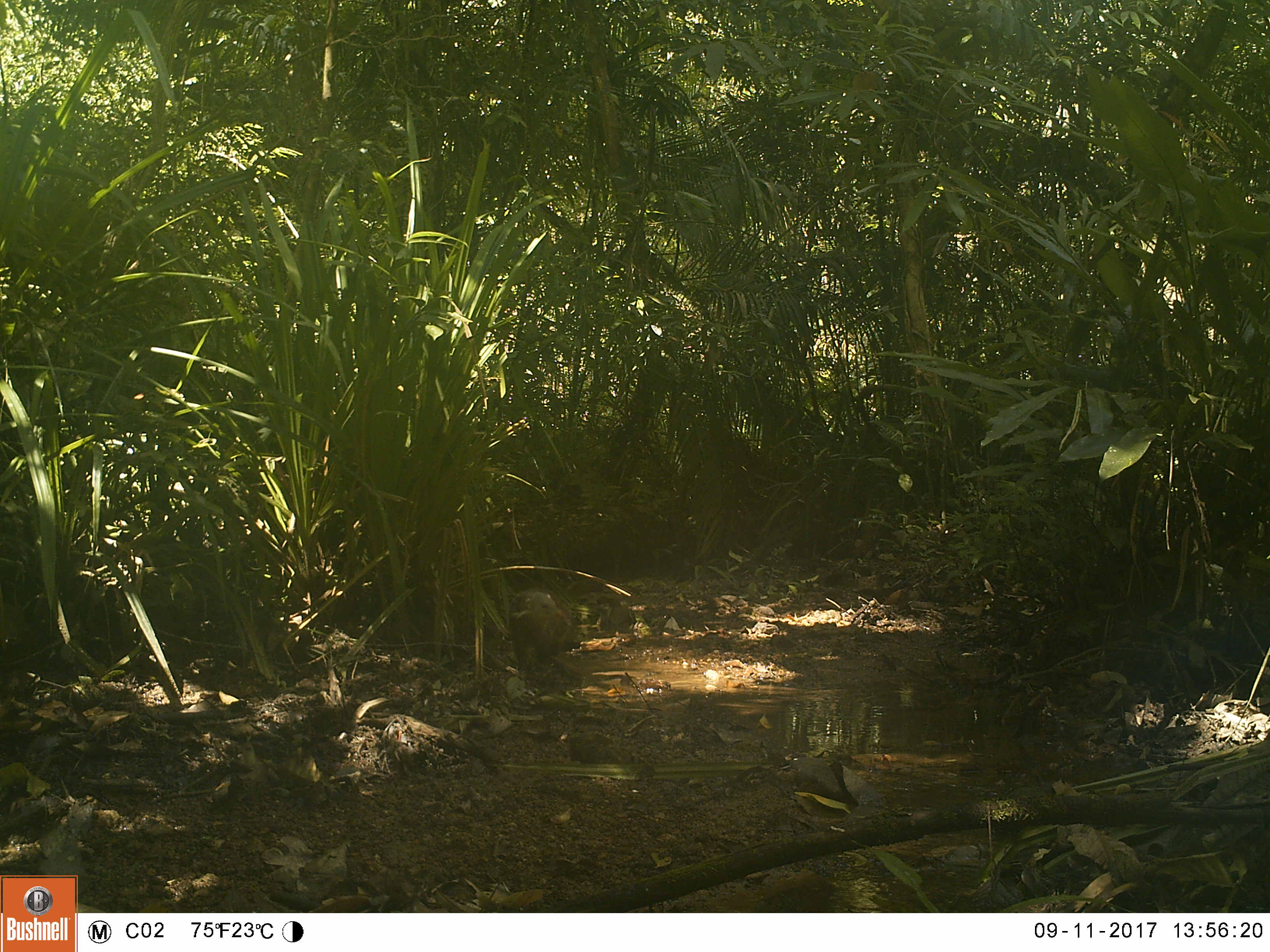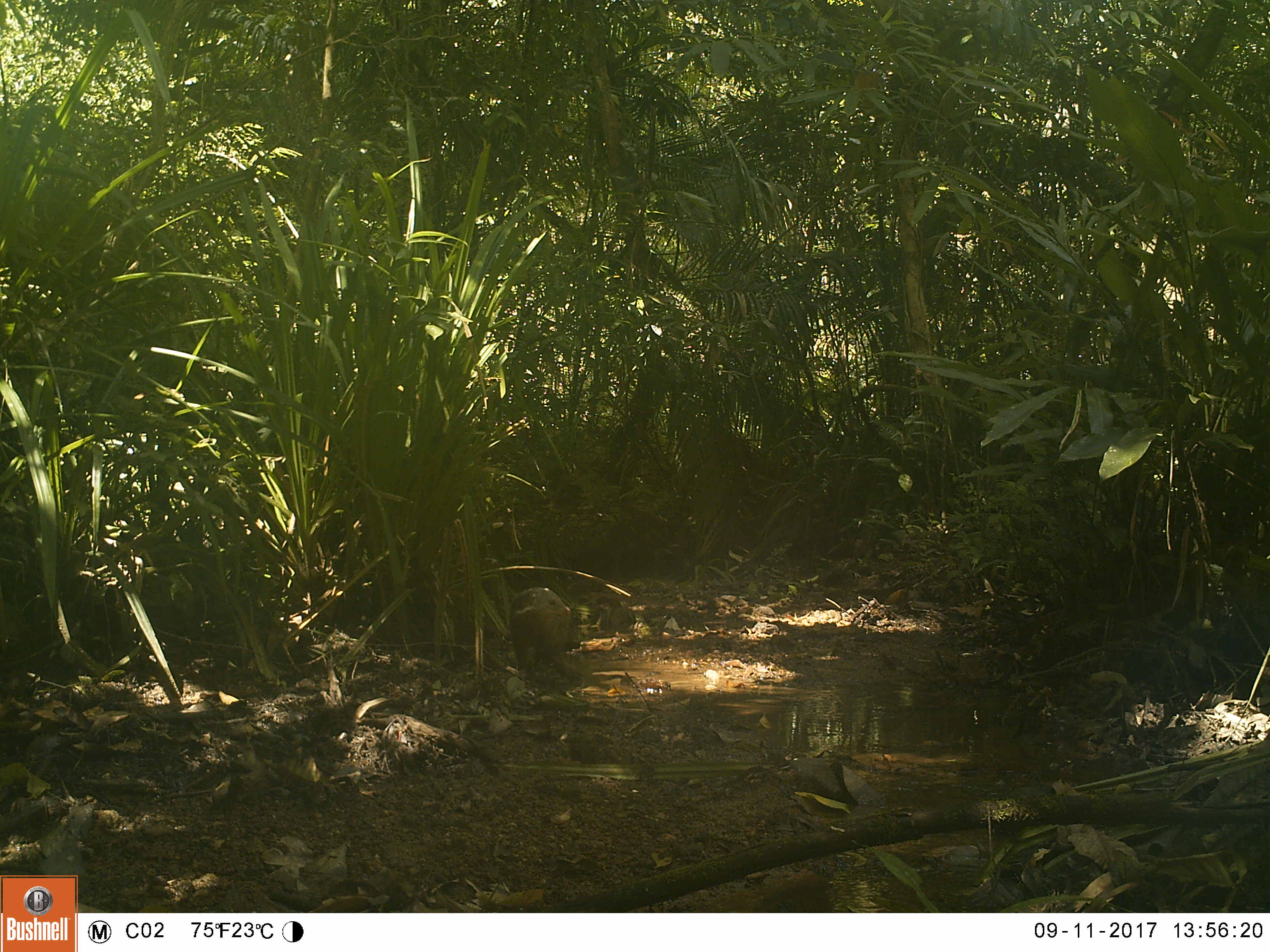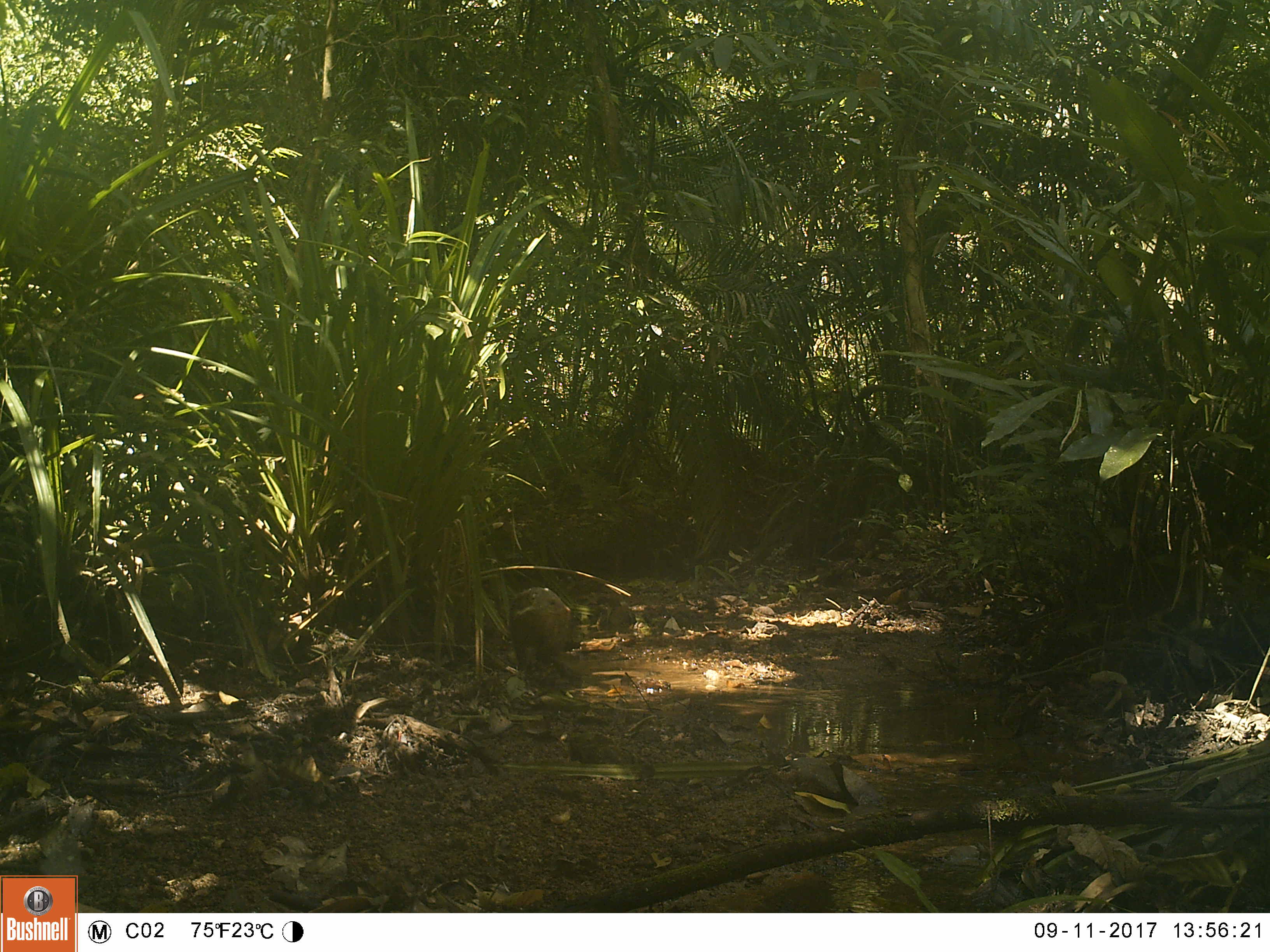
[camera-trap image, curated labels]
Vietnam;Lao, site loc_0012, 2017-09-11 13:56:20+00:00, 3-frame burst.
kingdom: Animalia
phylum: Chordata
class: Mammalia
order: Carnivora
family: Herpestidae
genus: Urva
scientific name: Urva urva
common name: crab-eating mongoose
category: crab eating mongoose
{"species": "crab eating mongoose (crab-eating mongoose) (Urva urva)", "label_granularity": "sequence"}